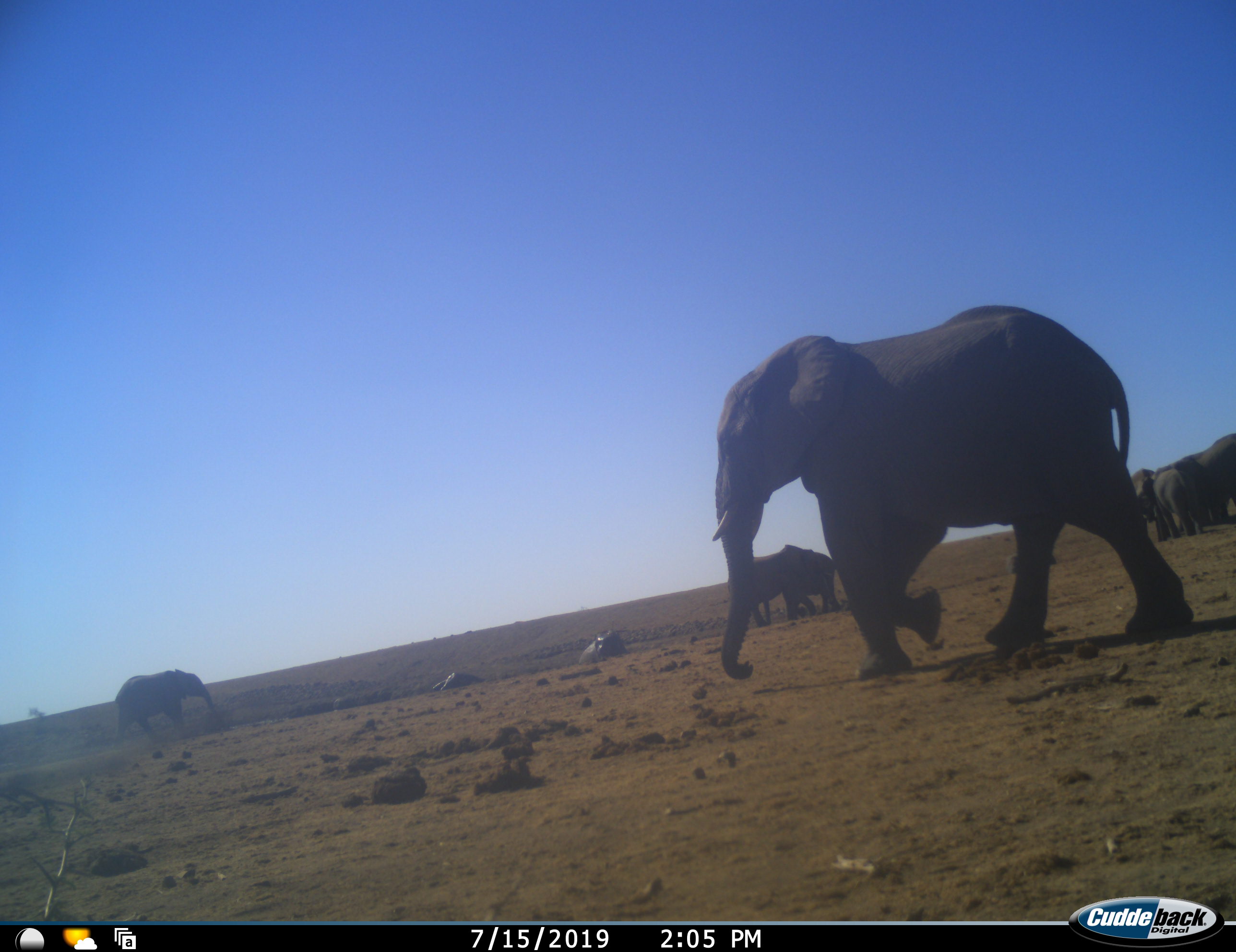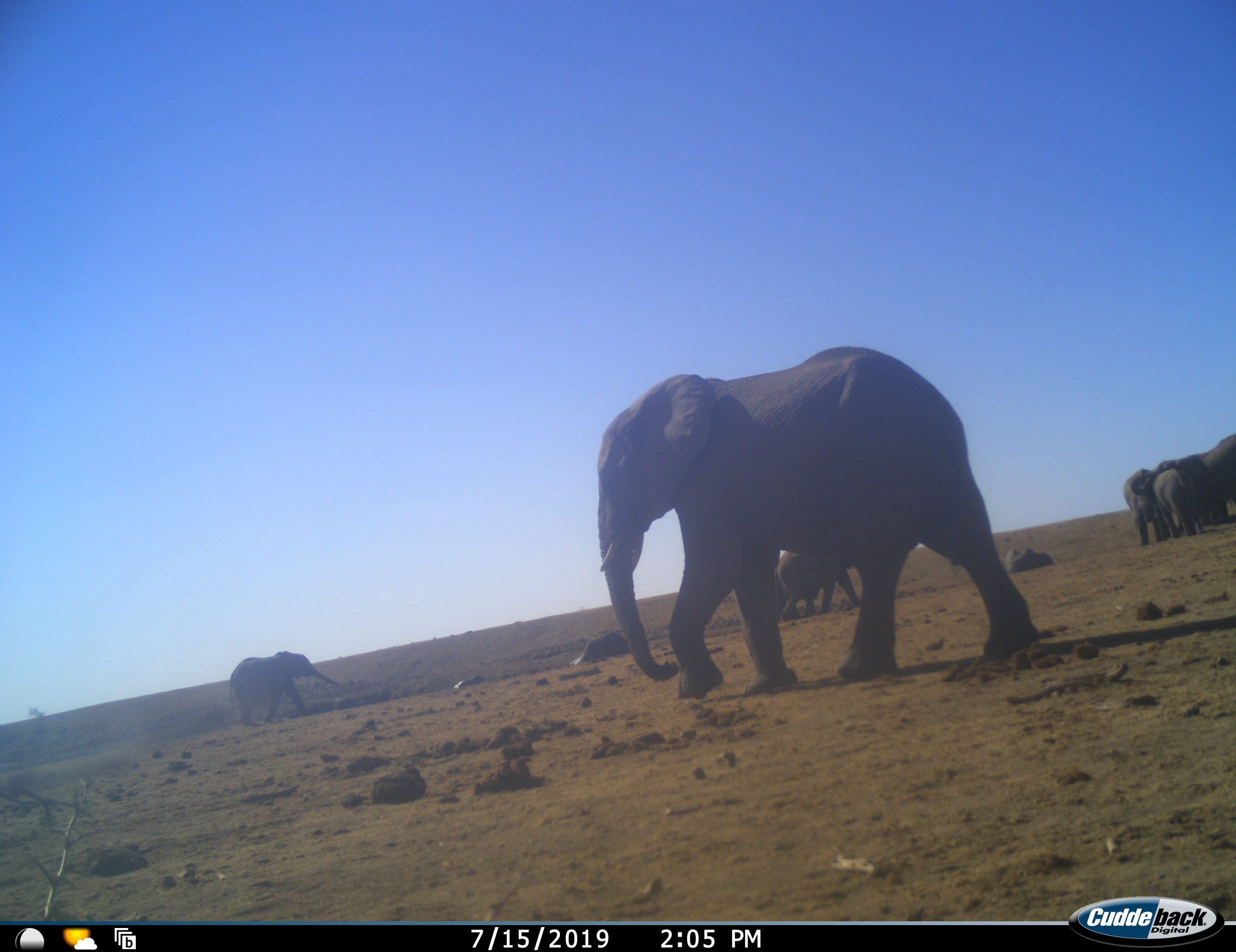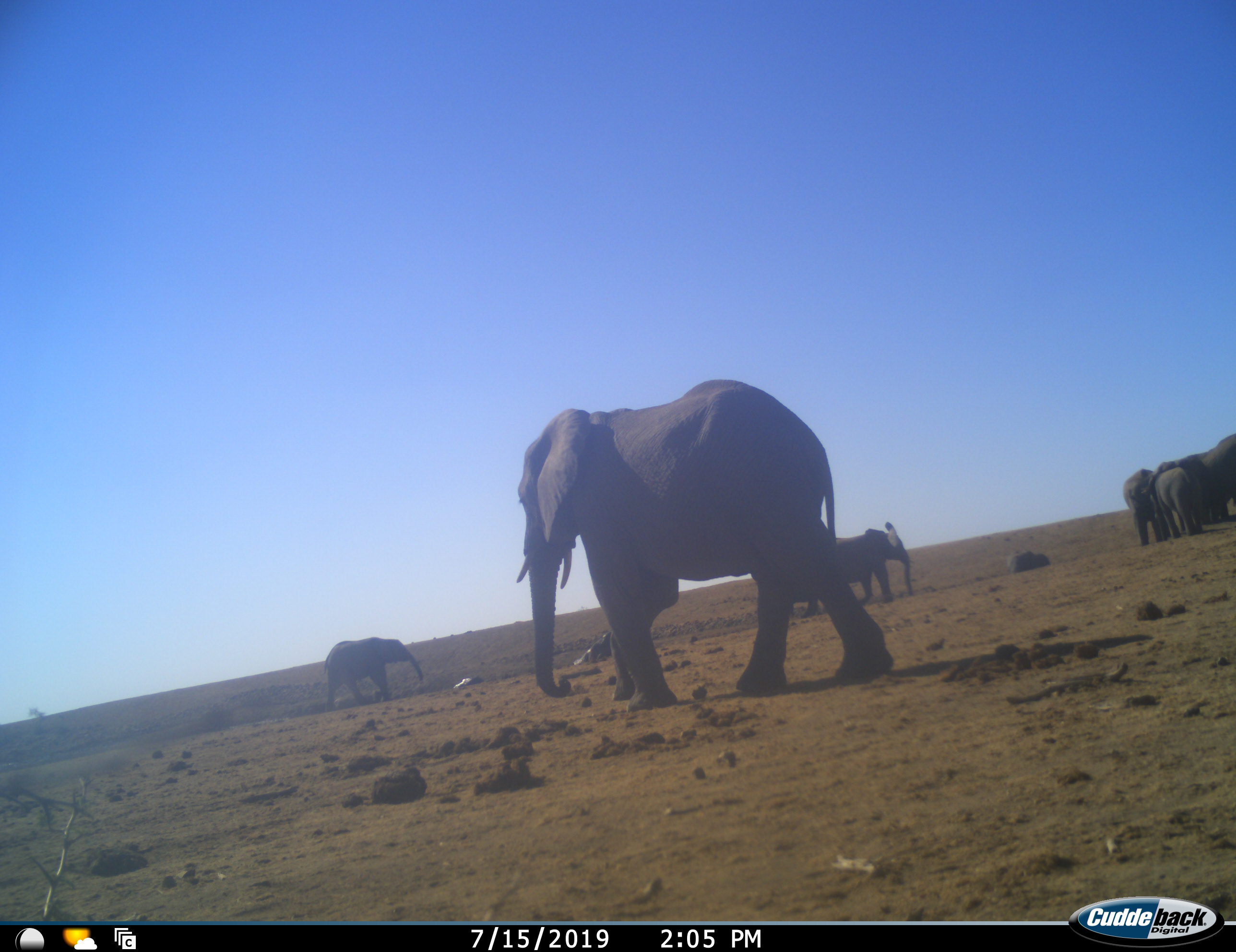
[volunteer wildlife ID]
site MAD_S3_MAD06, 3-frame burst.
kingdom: Animalia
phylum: Chordata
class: Mammalia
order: Proboscidea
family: Elephantidae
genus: Loxodonta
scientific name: Loxodonta africana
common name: african bush elephant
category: elephant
Elephant (african bush elephant) (Loxodonta africana), count 7. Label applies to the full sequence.